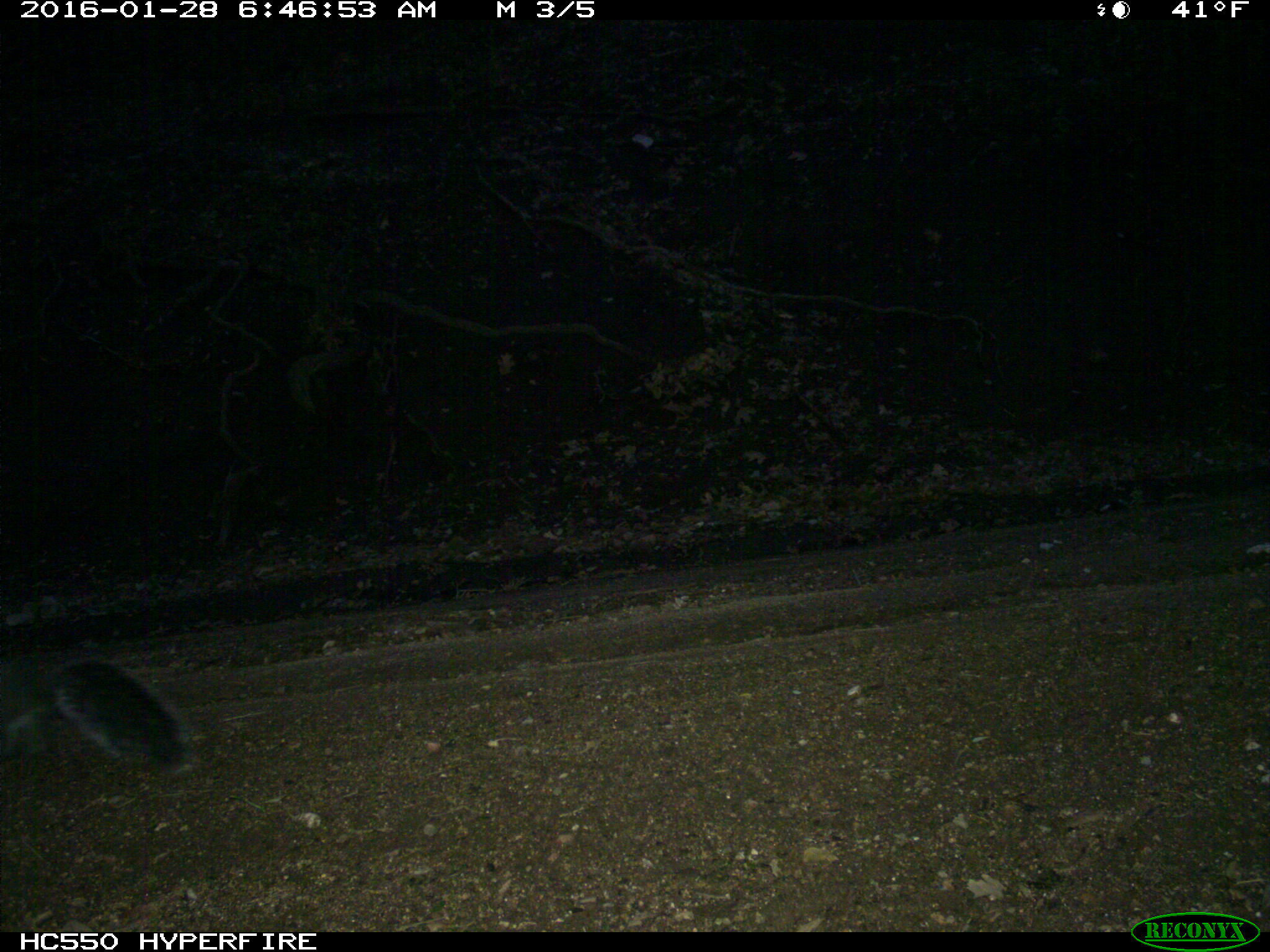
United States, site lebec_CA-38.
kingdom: Animalia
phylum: Chordata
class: Mammalia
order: Rodentia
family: Sciuridae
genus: Sciurus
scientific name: Sciurus carolinensis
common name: eastern gray squirrel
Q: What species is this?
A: Sciurus carolinensis (eastern gray squirrel).